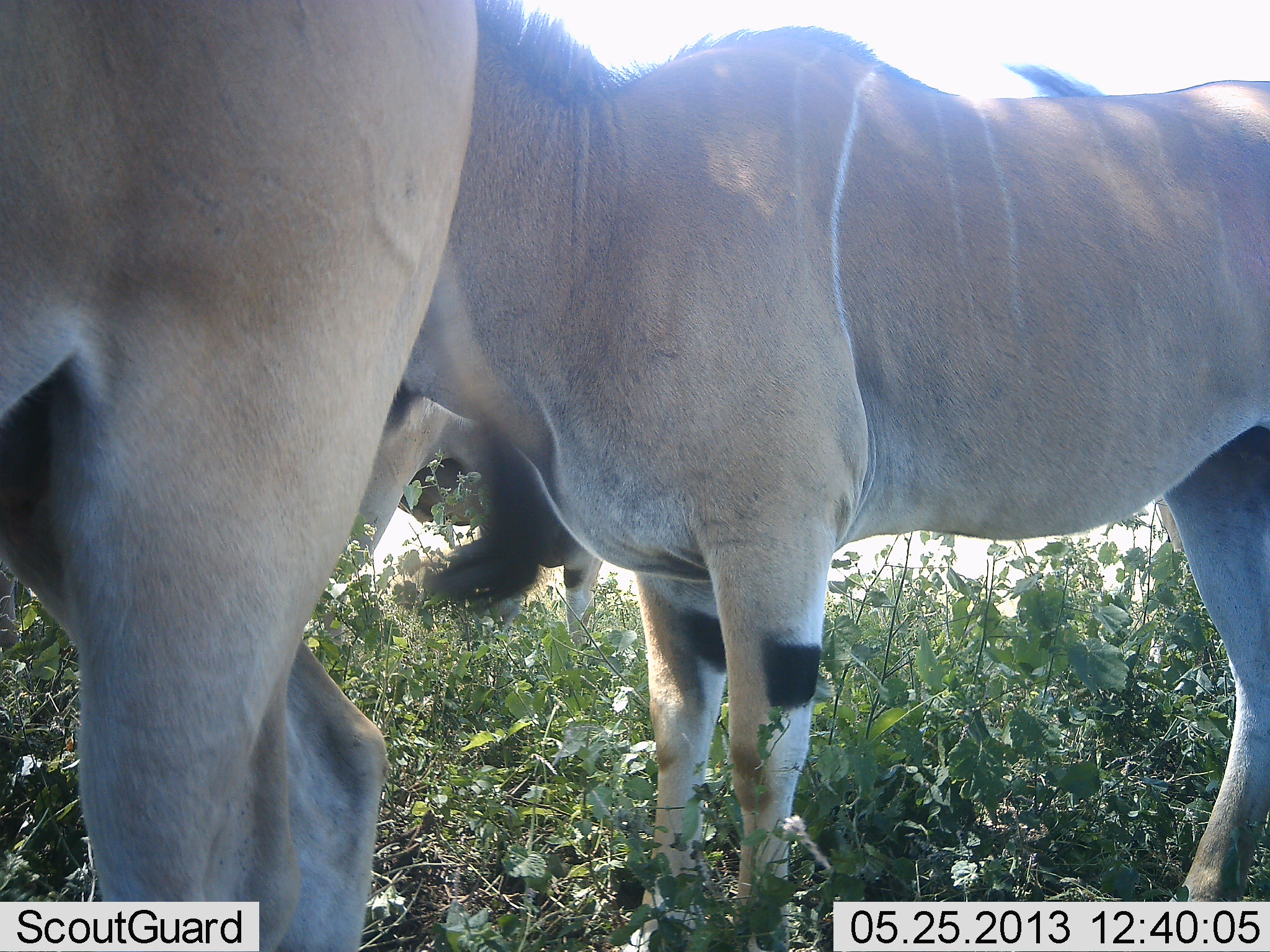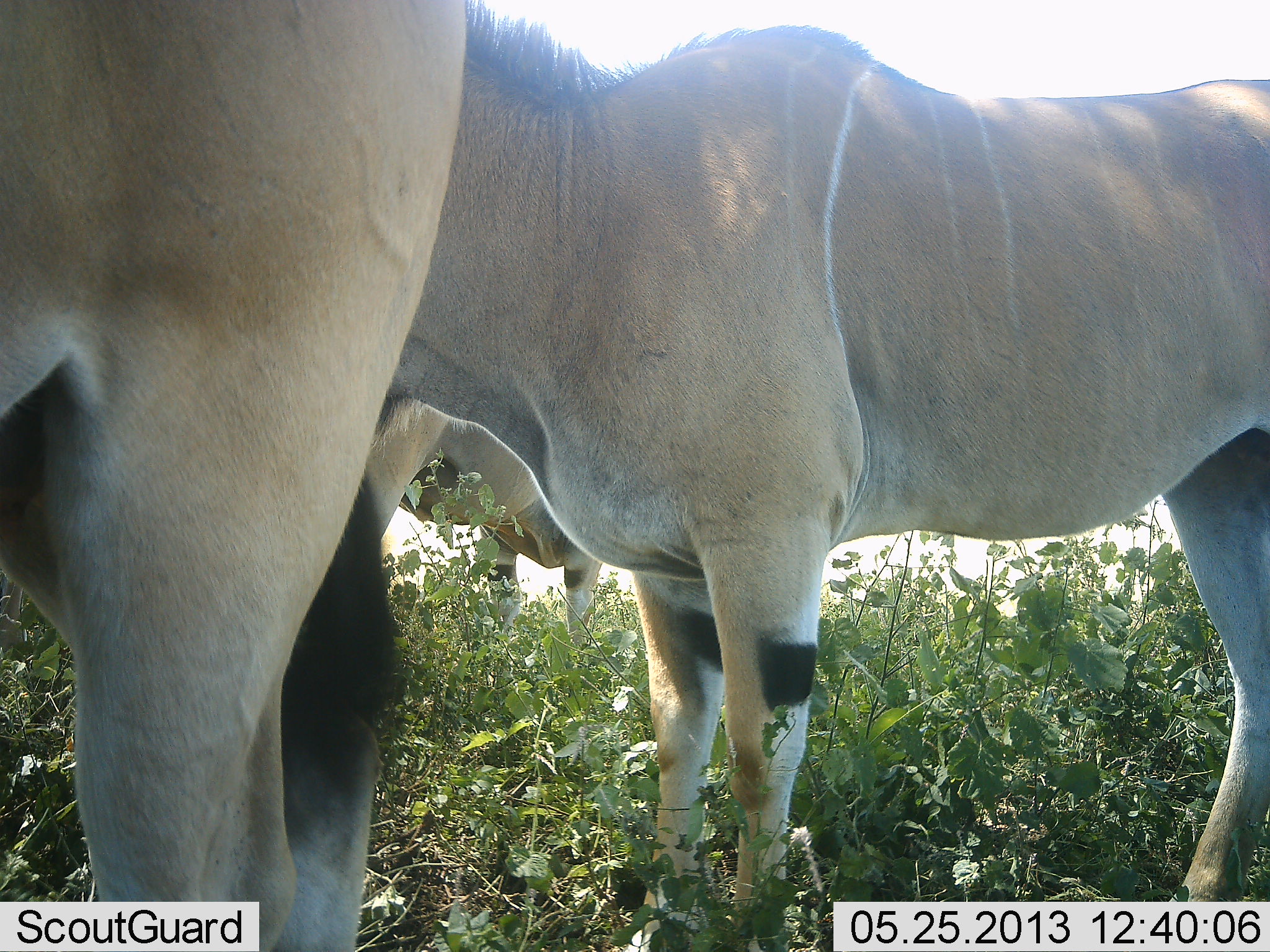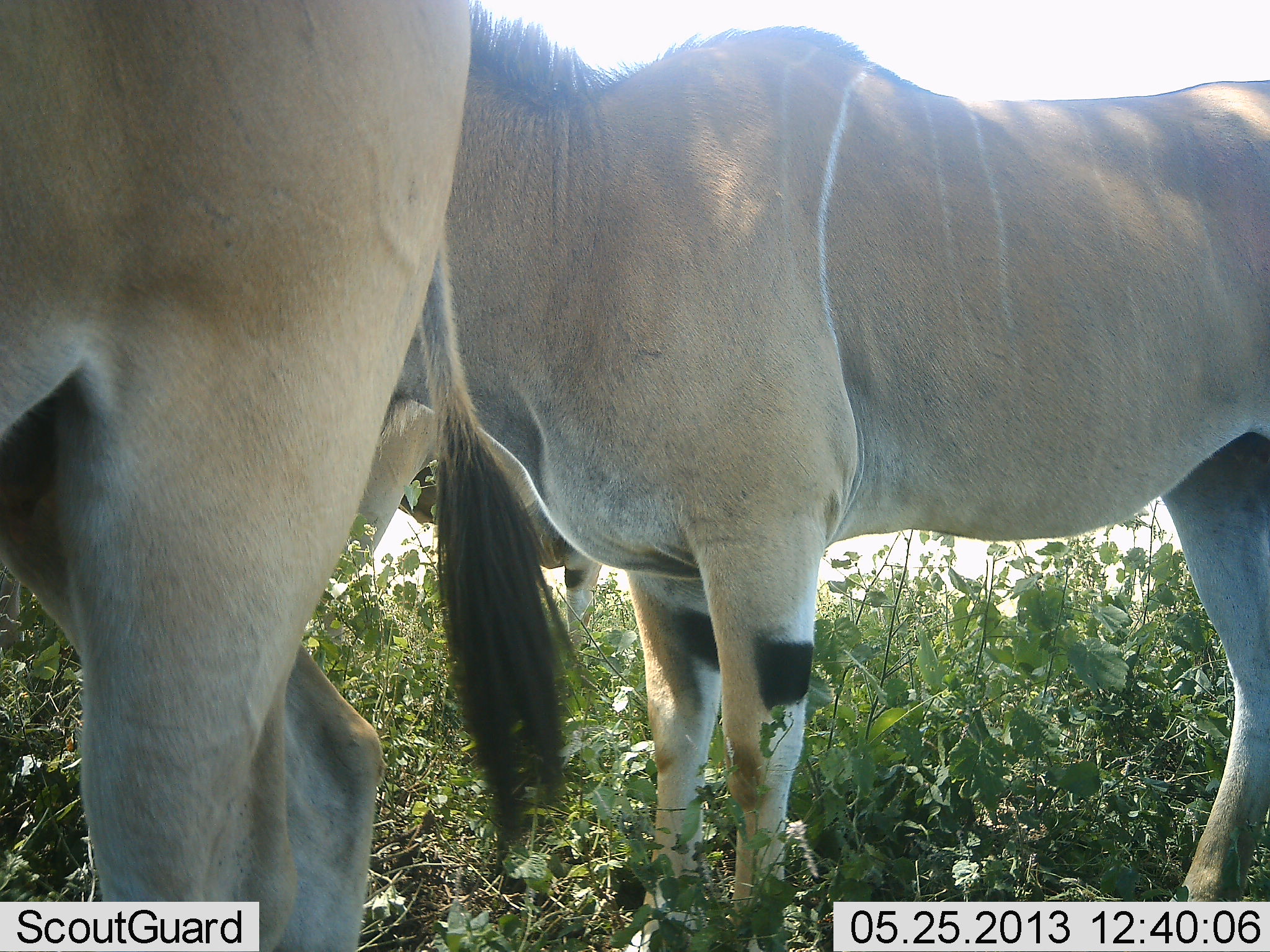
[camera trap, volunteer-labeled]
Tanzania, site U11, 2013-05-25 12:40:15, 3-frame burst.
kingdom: Animalia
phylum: Chordata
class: Mammalia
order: Artiodactyla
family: Bovidae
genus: Tragelaphus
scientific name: Tragelaphus oryx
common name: eland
Eland (Tragelaphus oryx), count 3. Behavior (volunteer vote fractions): standing 100%, resting 0%, moving 10%, interacting 0%. Young present (vote fraction): 0%. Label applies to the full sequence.